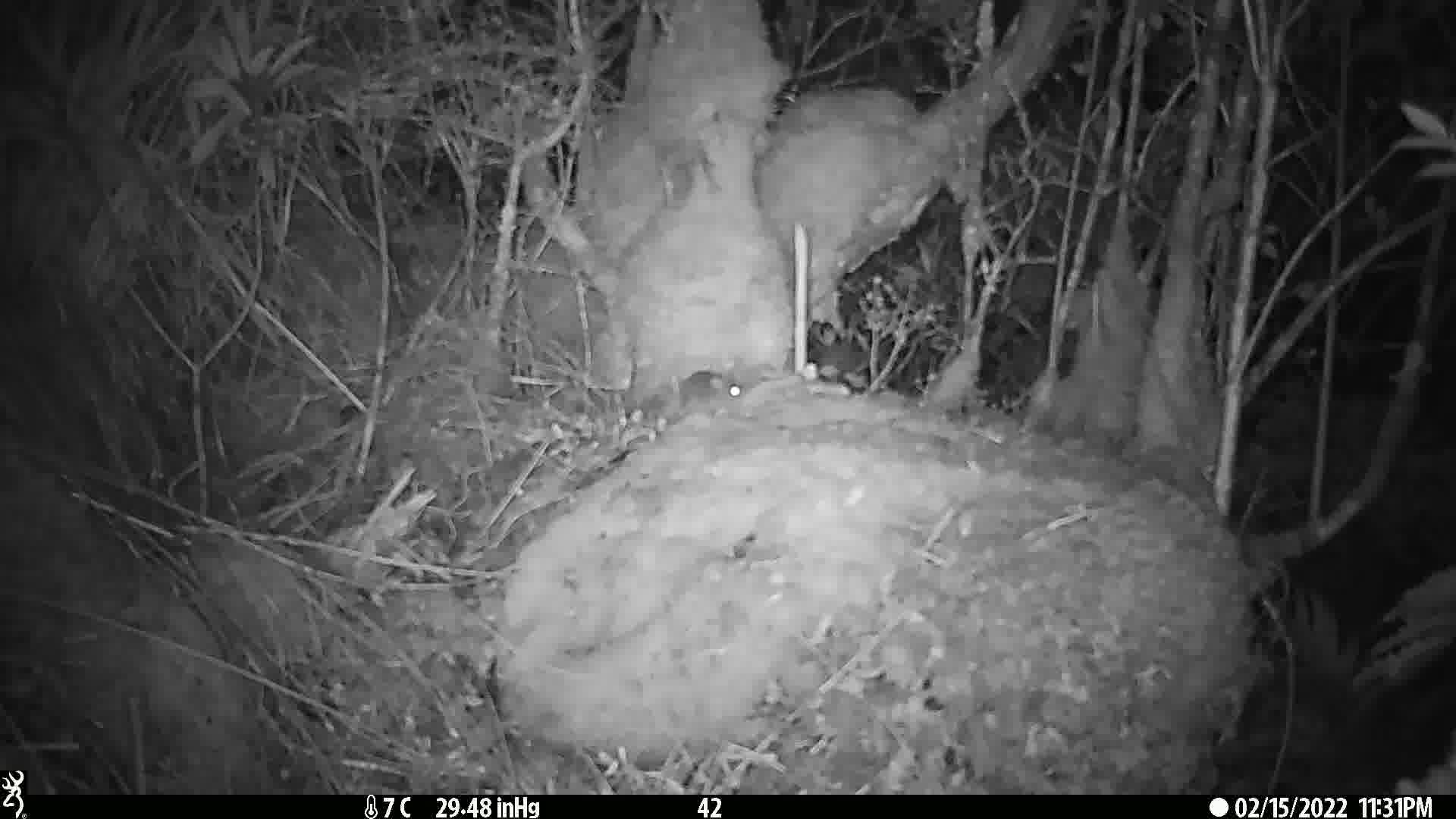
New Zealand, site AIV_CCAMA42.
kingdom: Animalia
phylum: Chordata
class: Mammalia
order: Rodentia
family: Muridae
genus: Mus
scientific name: Mus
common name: mouse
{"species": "mouse (Mus)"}